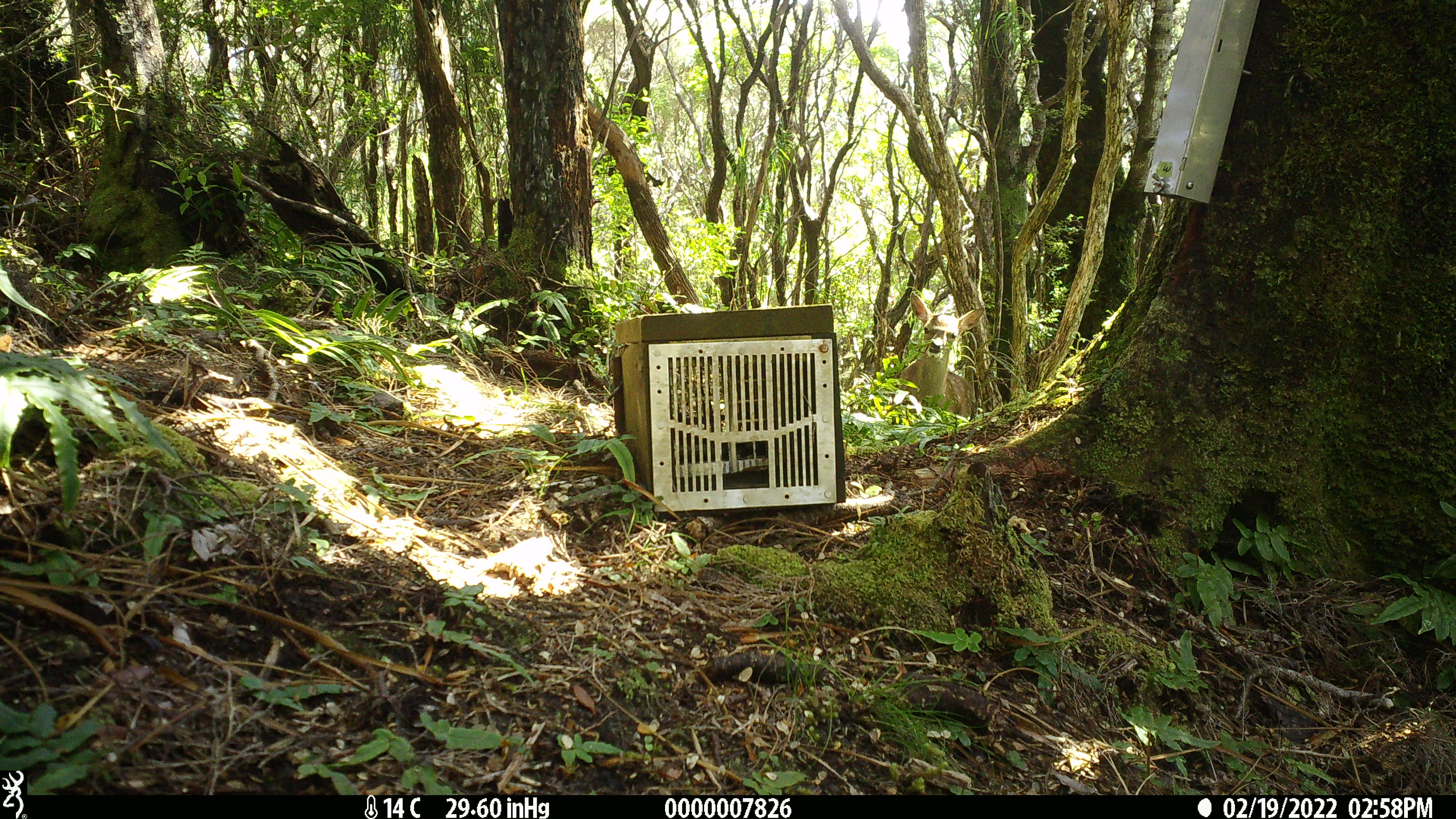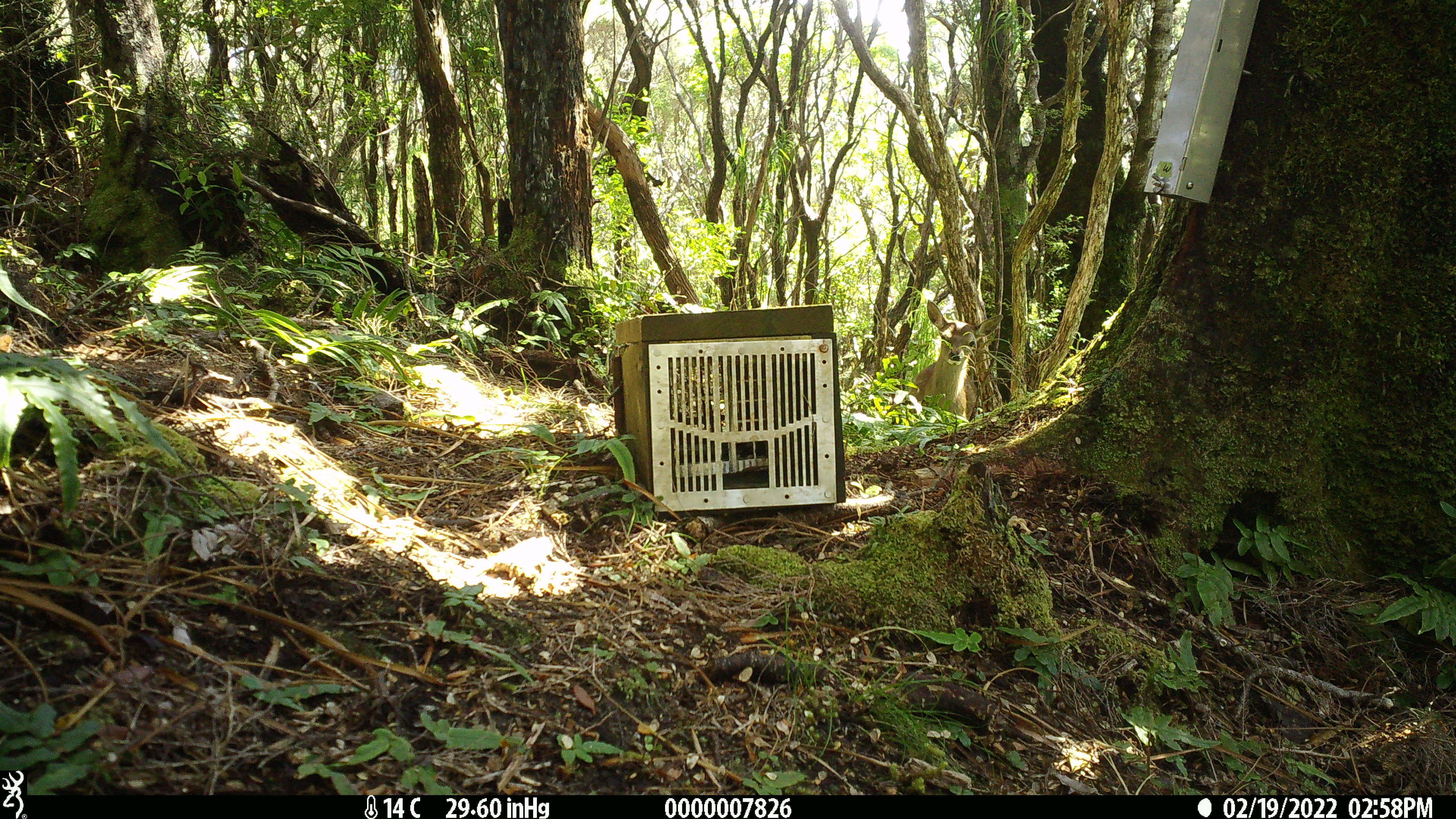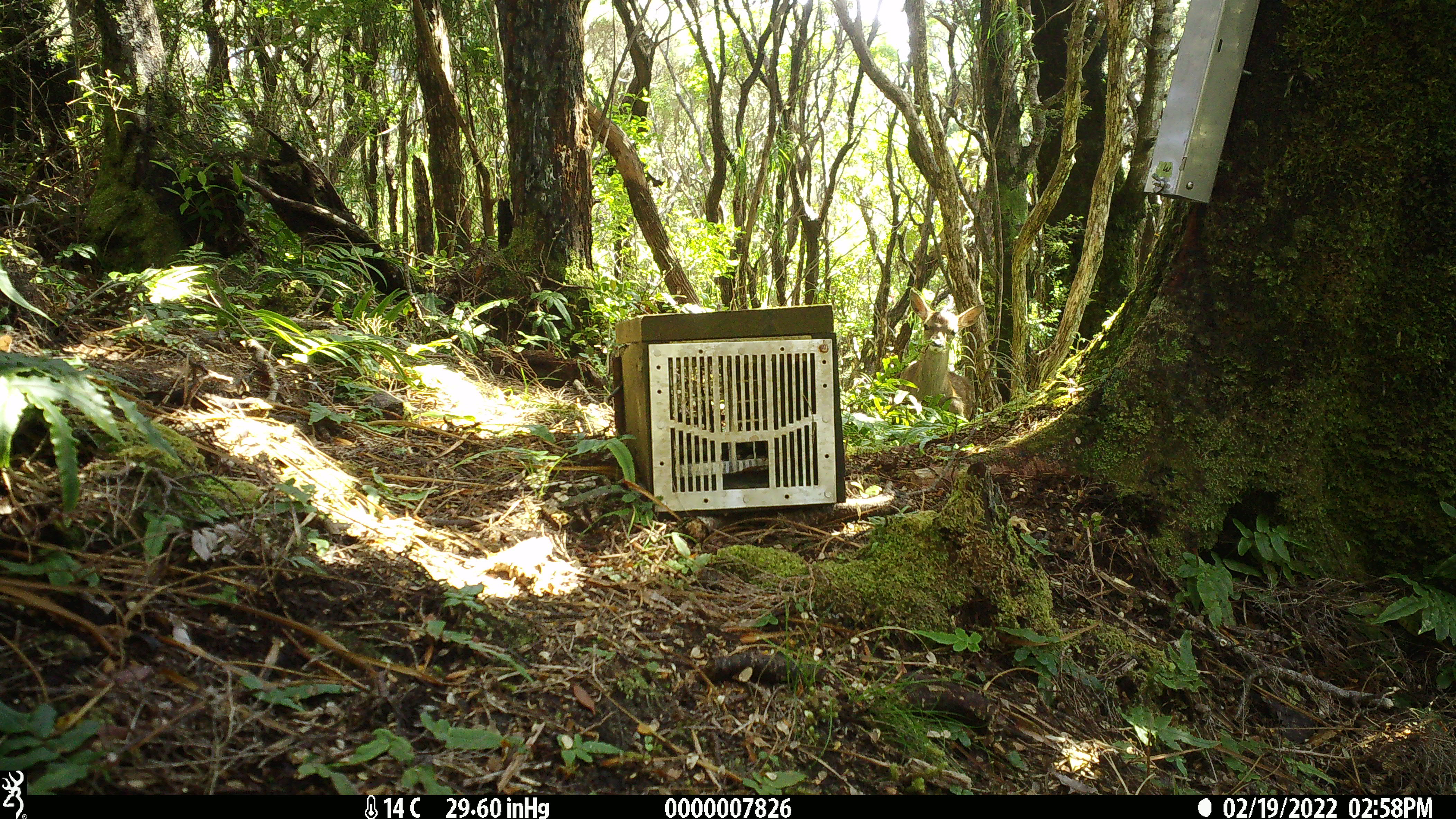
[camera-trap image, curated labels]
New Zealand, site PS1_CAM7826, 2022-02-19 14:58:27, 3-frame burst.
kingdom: Animalia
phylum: Chordata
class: Mammalia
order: Artiodactyla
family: Cervidae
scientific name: Cervidae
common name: deer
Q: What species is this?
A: Deer (Cervidae).